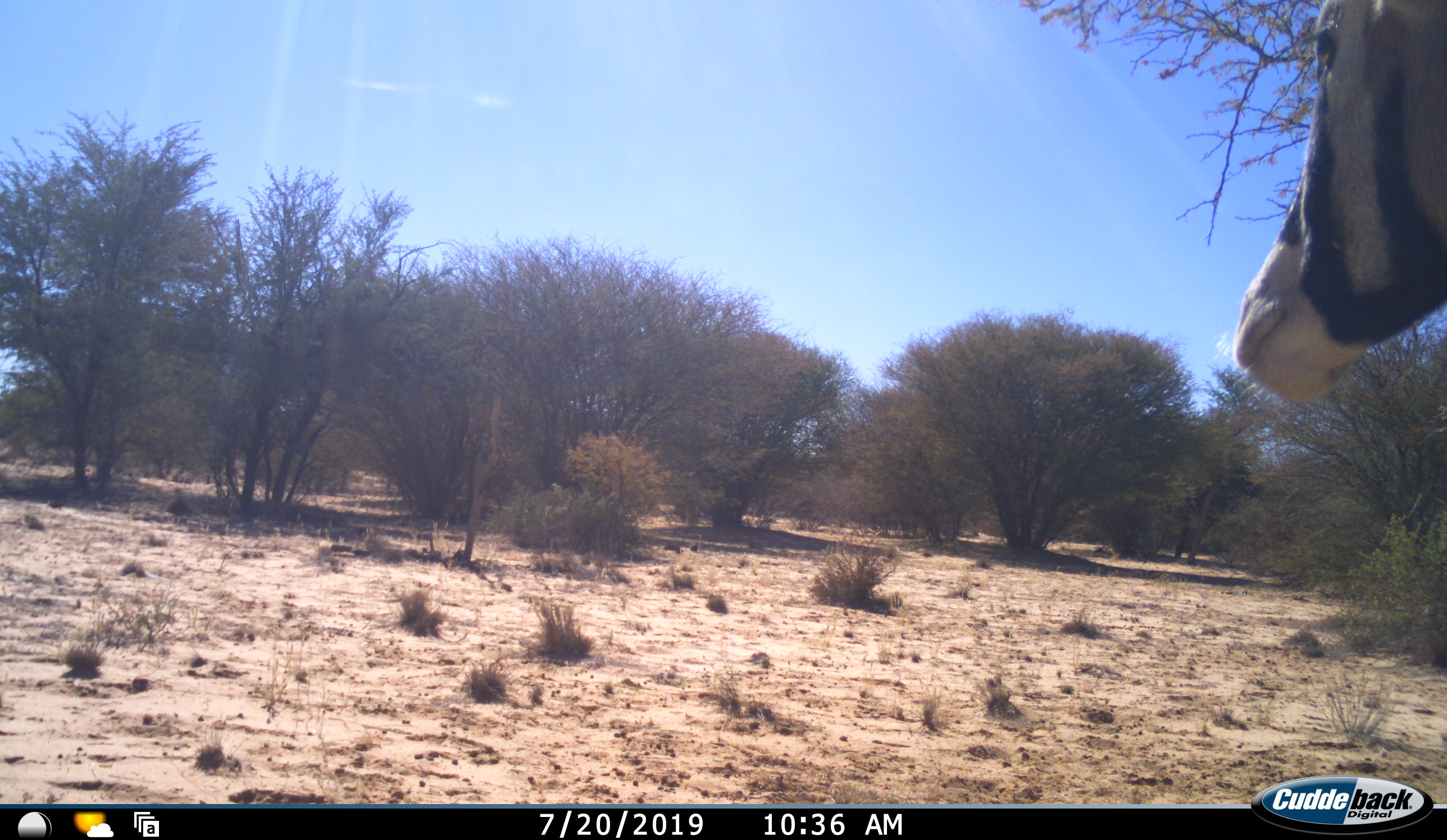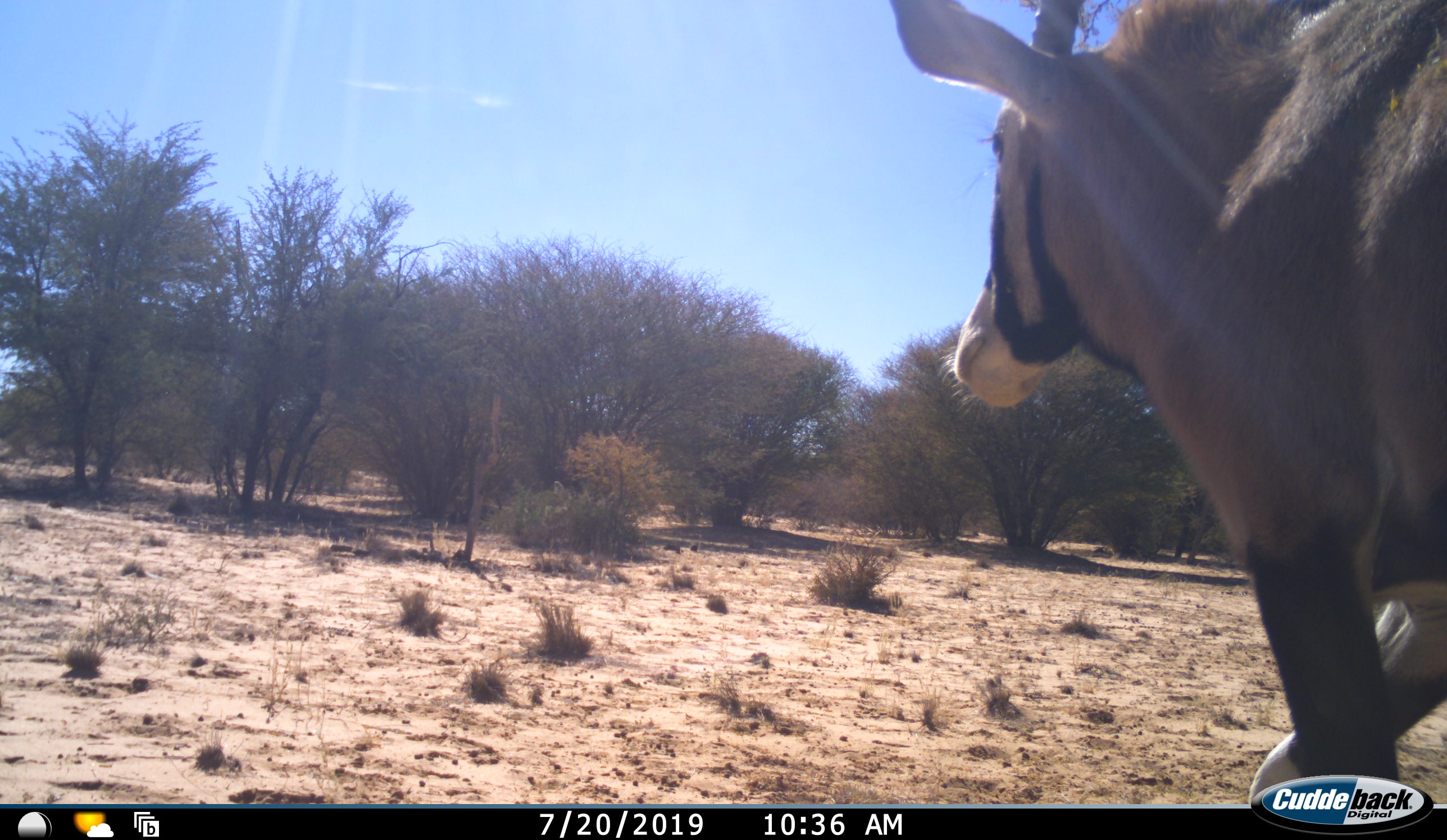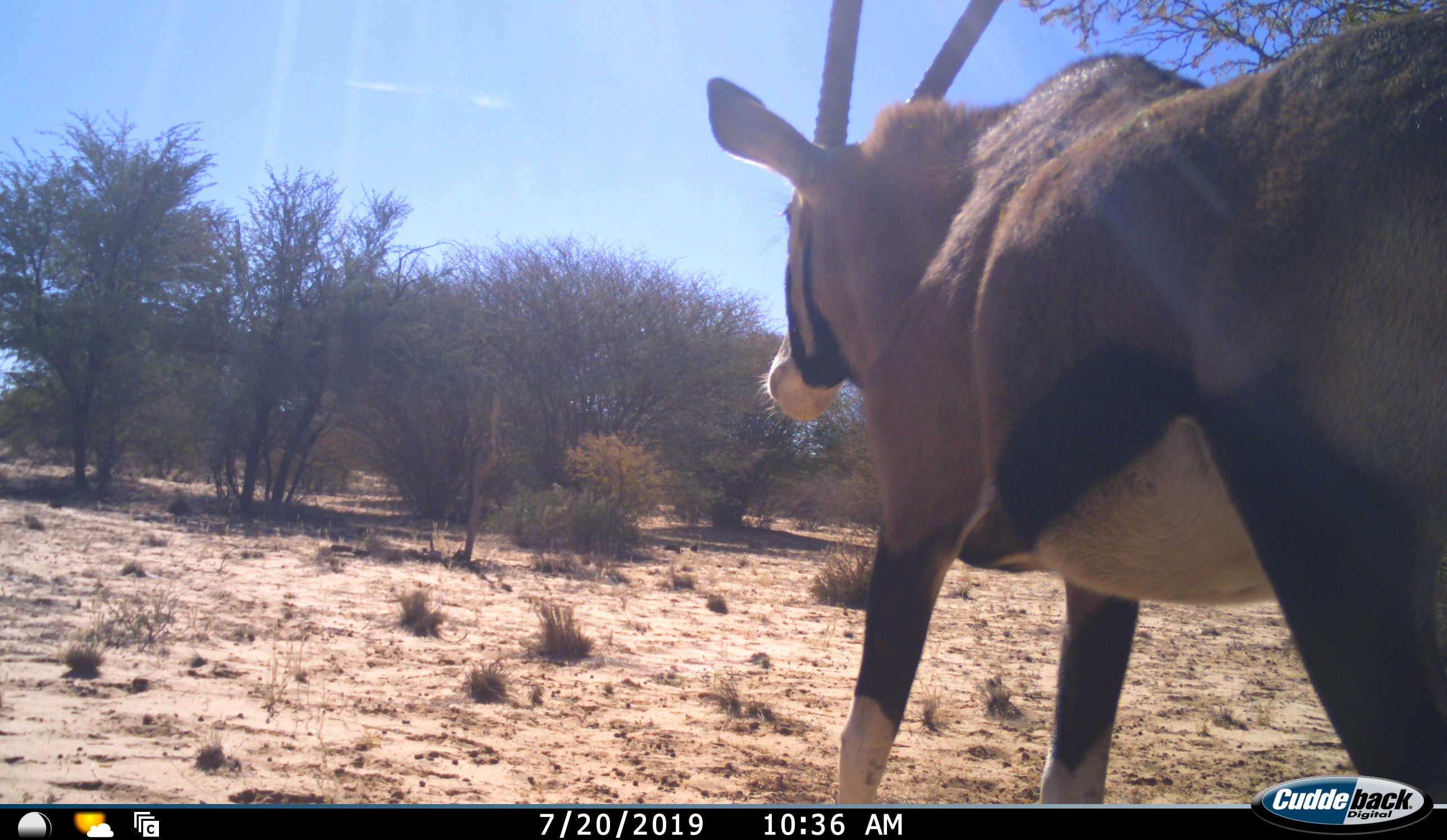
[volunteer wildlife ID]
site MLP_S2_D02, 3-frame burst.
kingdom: Animalia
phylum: Chordata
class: Mammalia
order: Artiodactyla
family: Bovidae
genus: Oryx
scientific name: Oryx gazella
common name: gemsbok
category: oryx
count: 1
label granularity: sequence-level